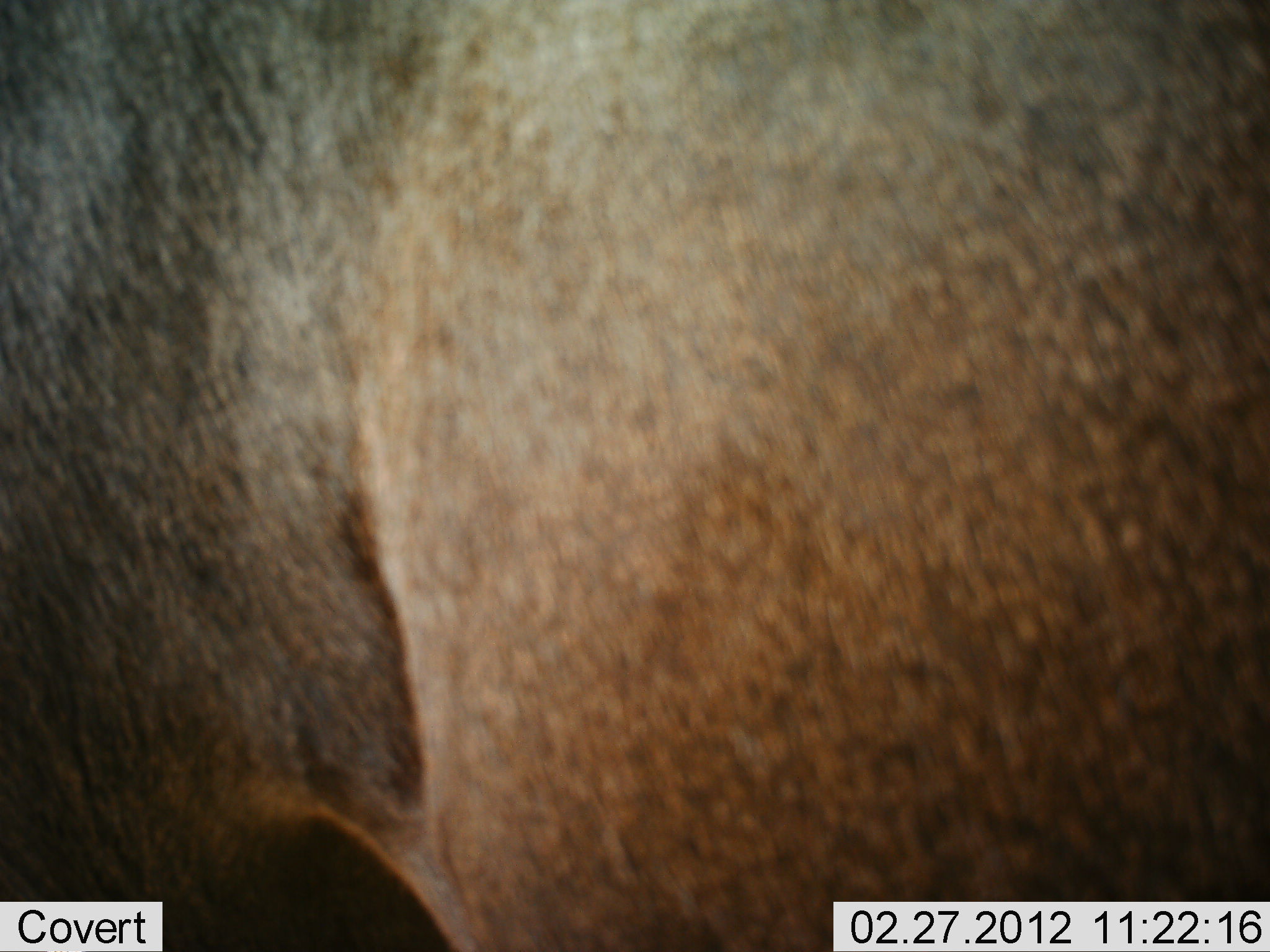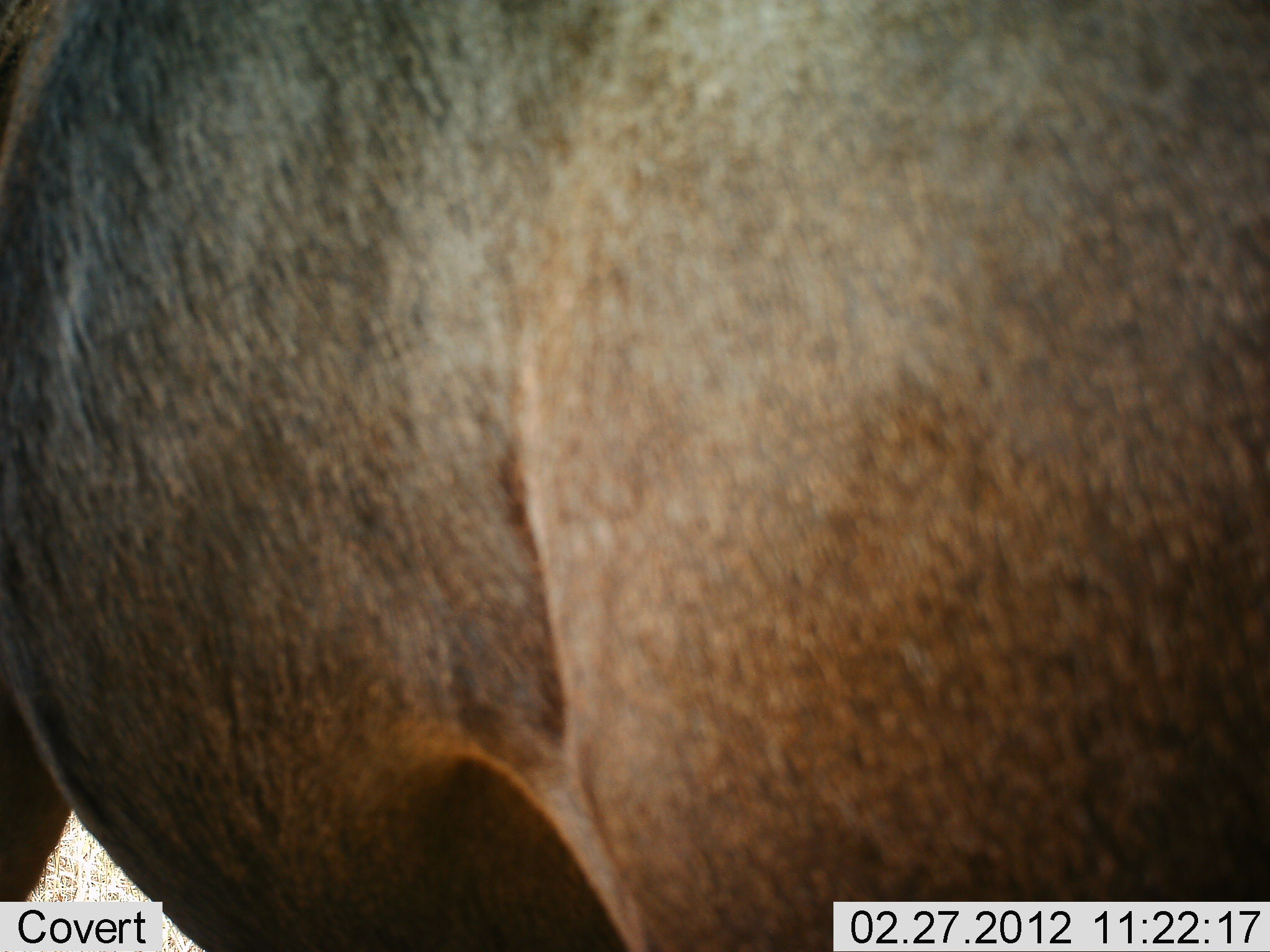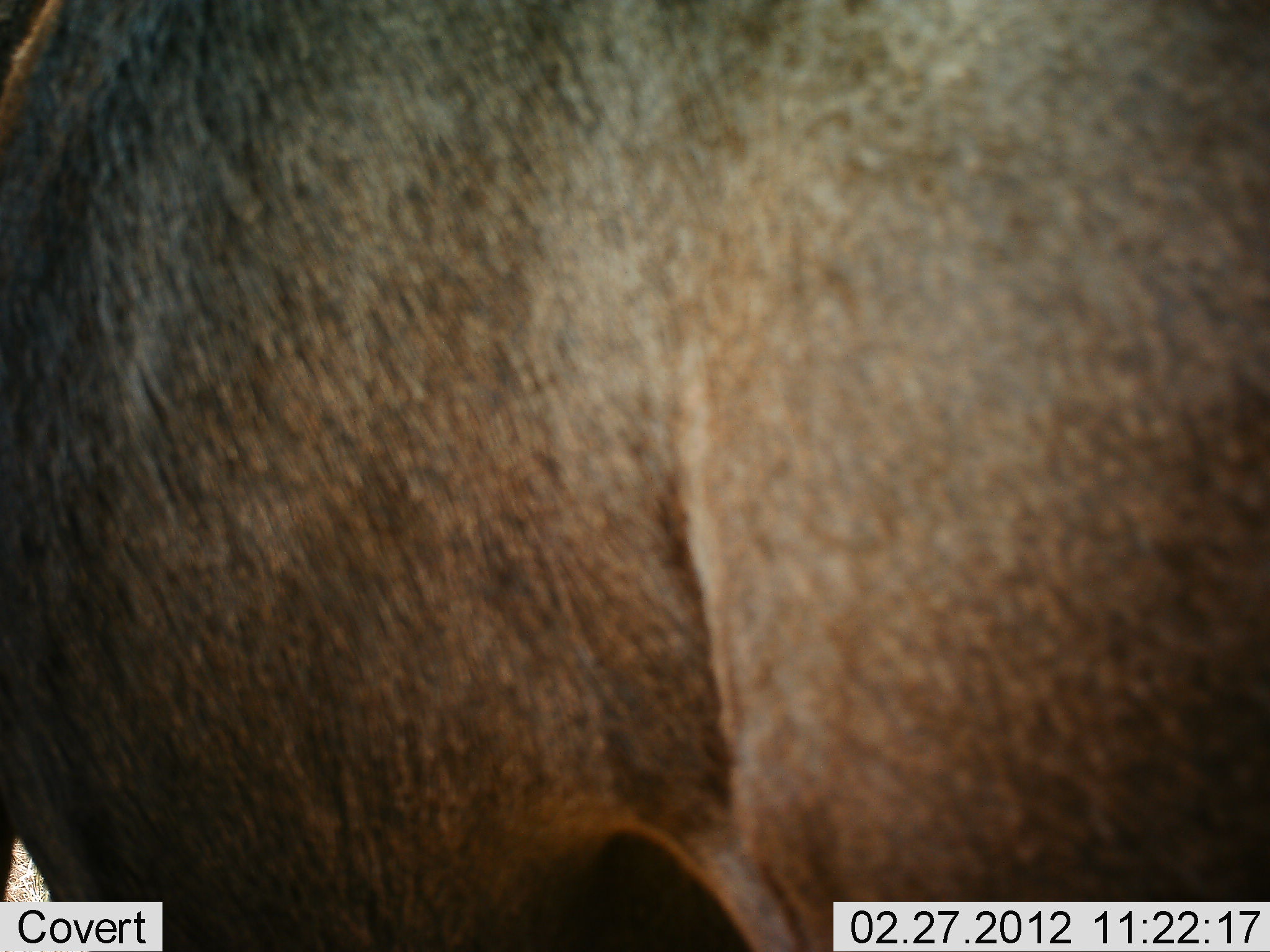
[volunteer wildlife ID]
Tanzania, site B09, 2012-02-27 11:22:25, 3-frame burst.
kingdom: Animalia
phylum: Chordata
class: Mammalia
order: Artiodactyla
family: Bovidae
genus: Connochaetes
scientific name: Connochaetes taurinus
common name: blue wildebeest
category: wildebeest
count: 1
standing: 100%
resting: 0%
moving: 5%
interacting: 0%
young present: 0%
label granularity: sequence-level